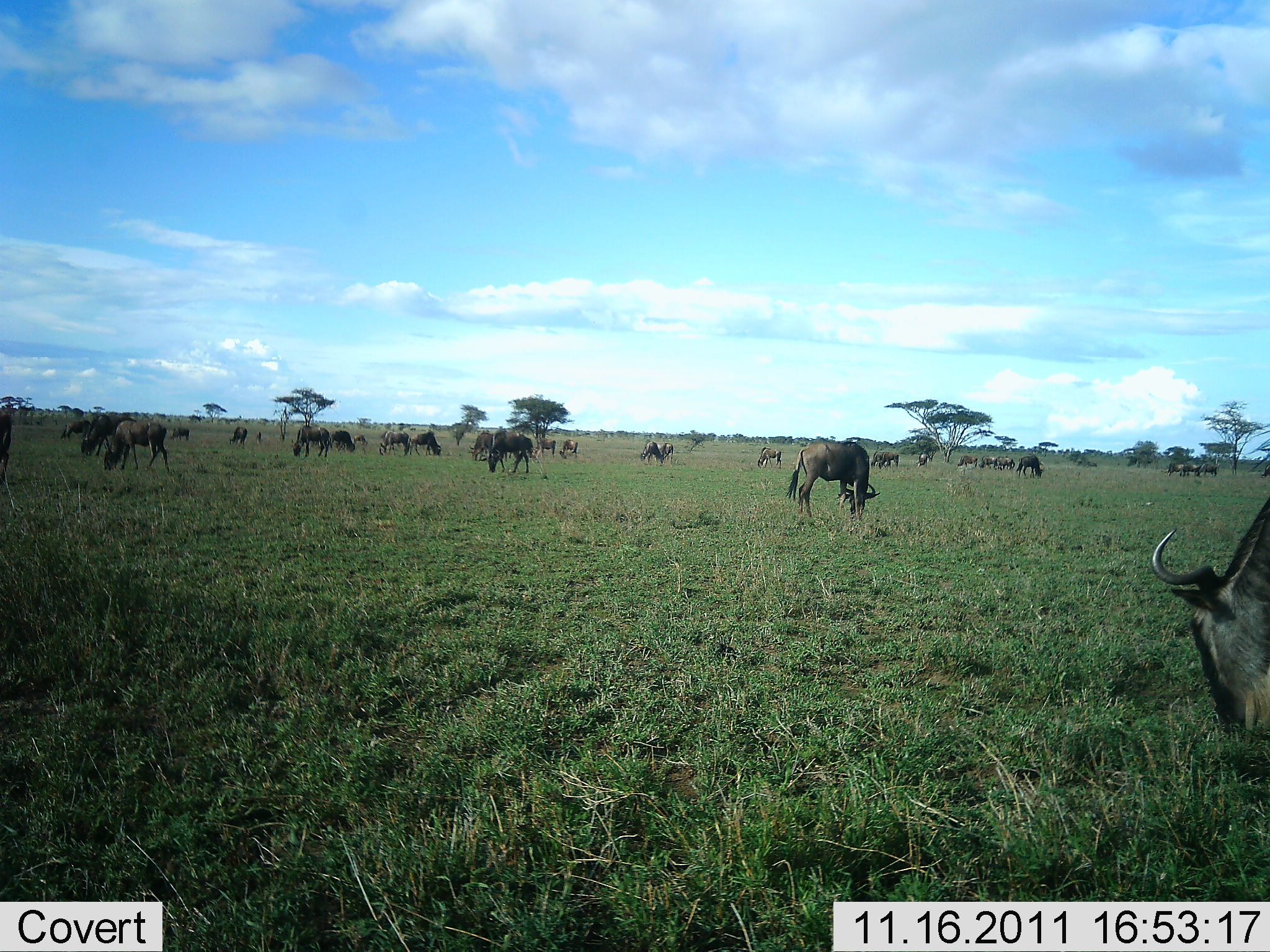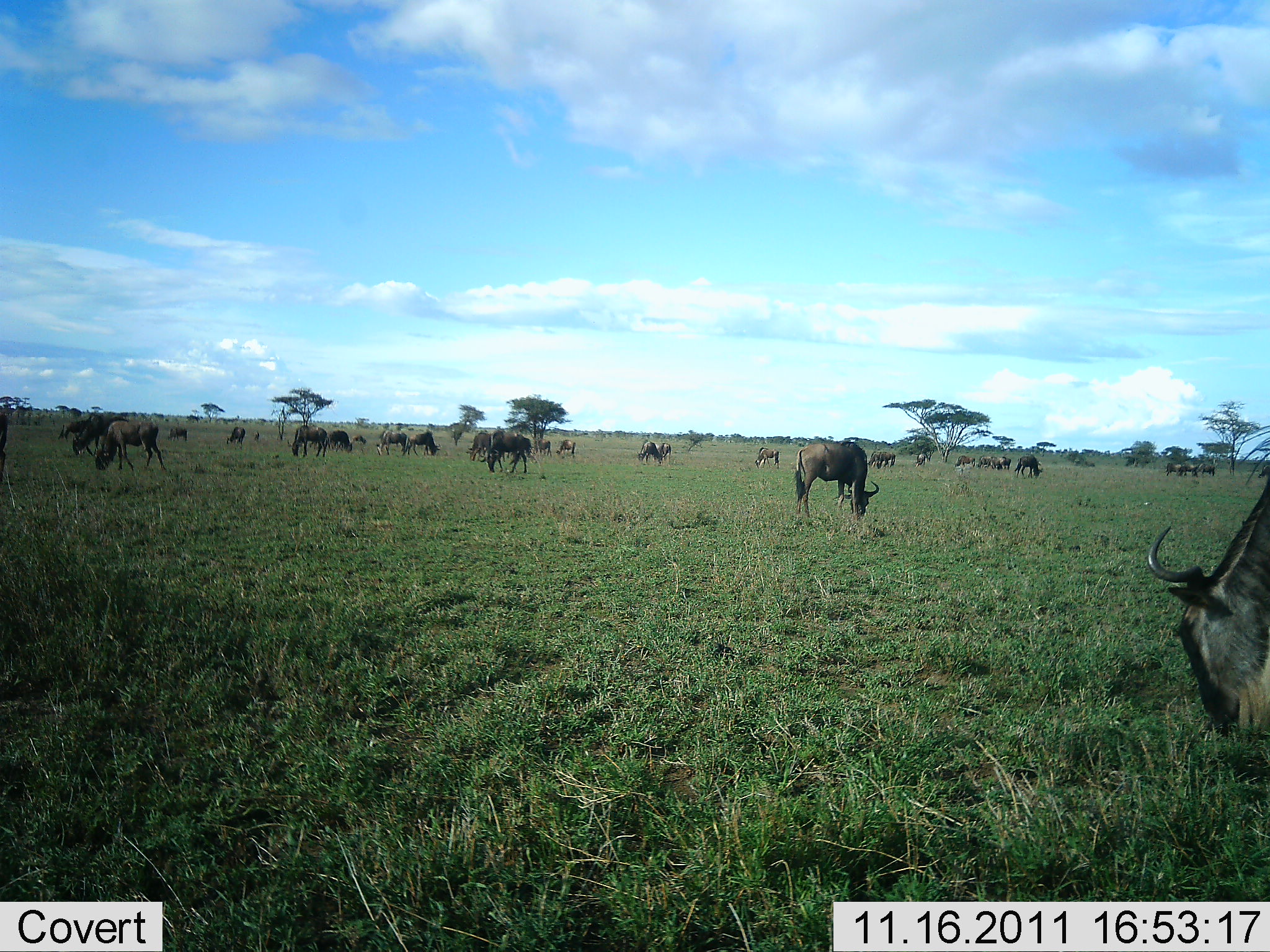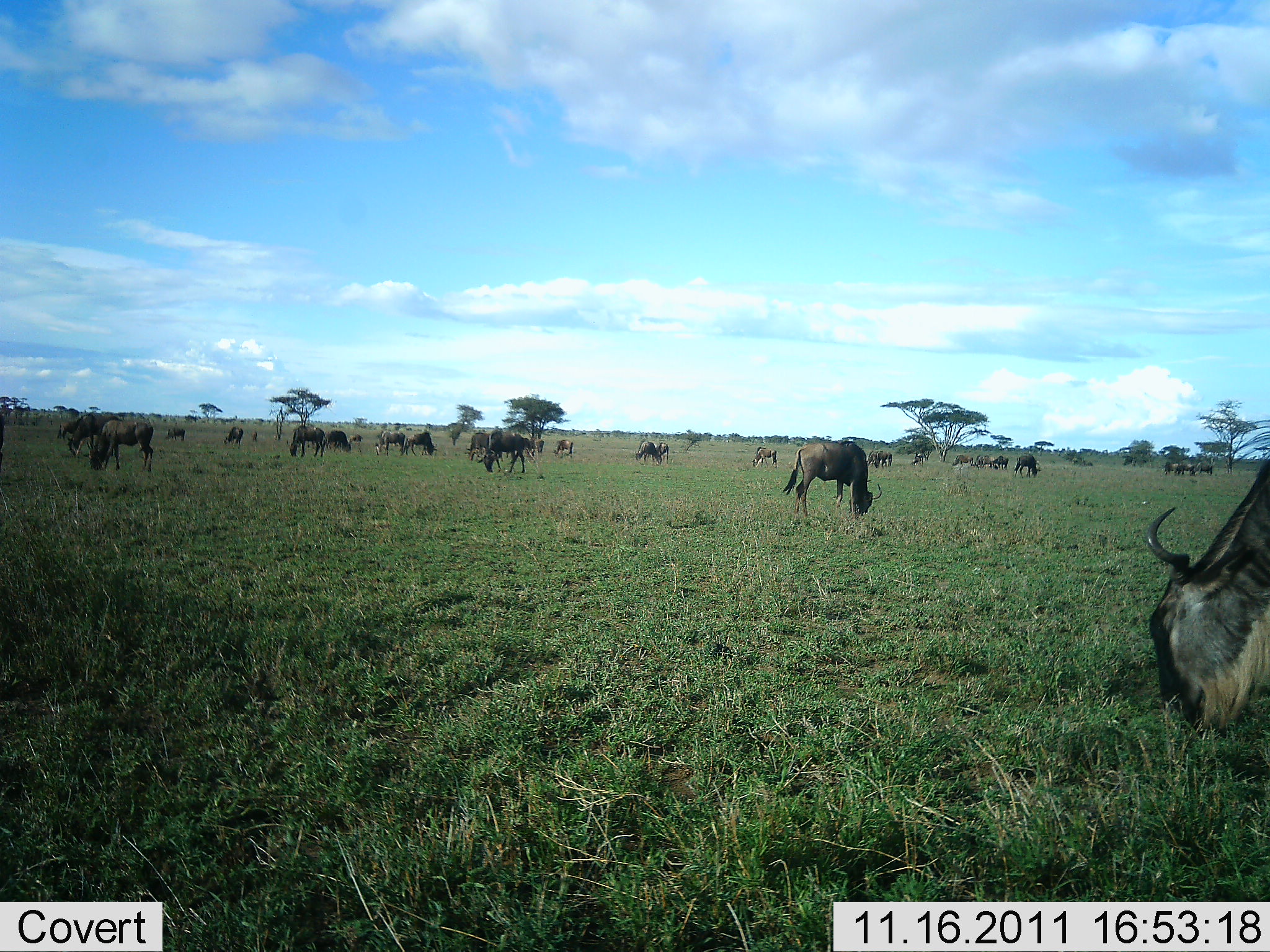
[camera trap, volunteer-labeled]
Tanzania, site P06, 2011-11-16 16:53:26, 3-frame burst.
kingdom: Animalia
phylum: Chordata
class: Mammalia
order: Artiodactyla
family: Bovidae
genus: Connochaetes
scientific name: Connochaetes taurinus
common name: blue wildebeest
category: wildebeest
Wildebeest (blue wildebeest) (Connochaetes taurinus), count 11-50. Behavior (volunteer vote fractions): standing 50%, resting 0%, moving 7%, interacting 0%. Young present (vote fraction): 7%. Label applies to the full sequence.